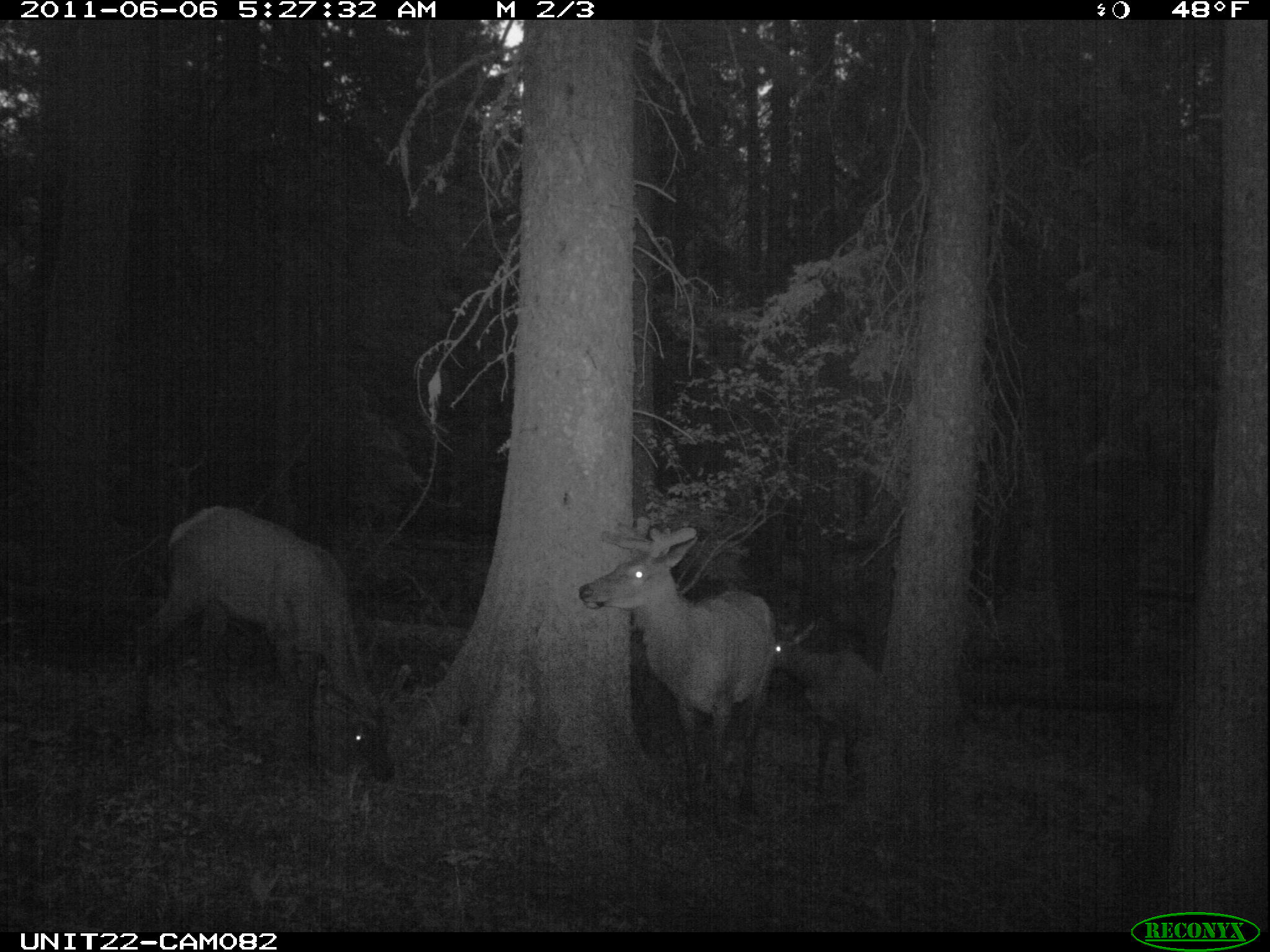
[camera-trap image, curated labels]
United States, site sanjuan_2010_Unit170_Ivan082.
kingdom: Animalia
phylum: Chordata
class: Mammalia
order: Artiodactyla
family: Cervidae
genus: Cervus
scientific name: Cervus elaphus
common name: red deer